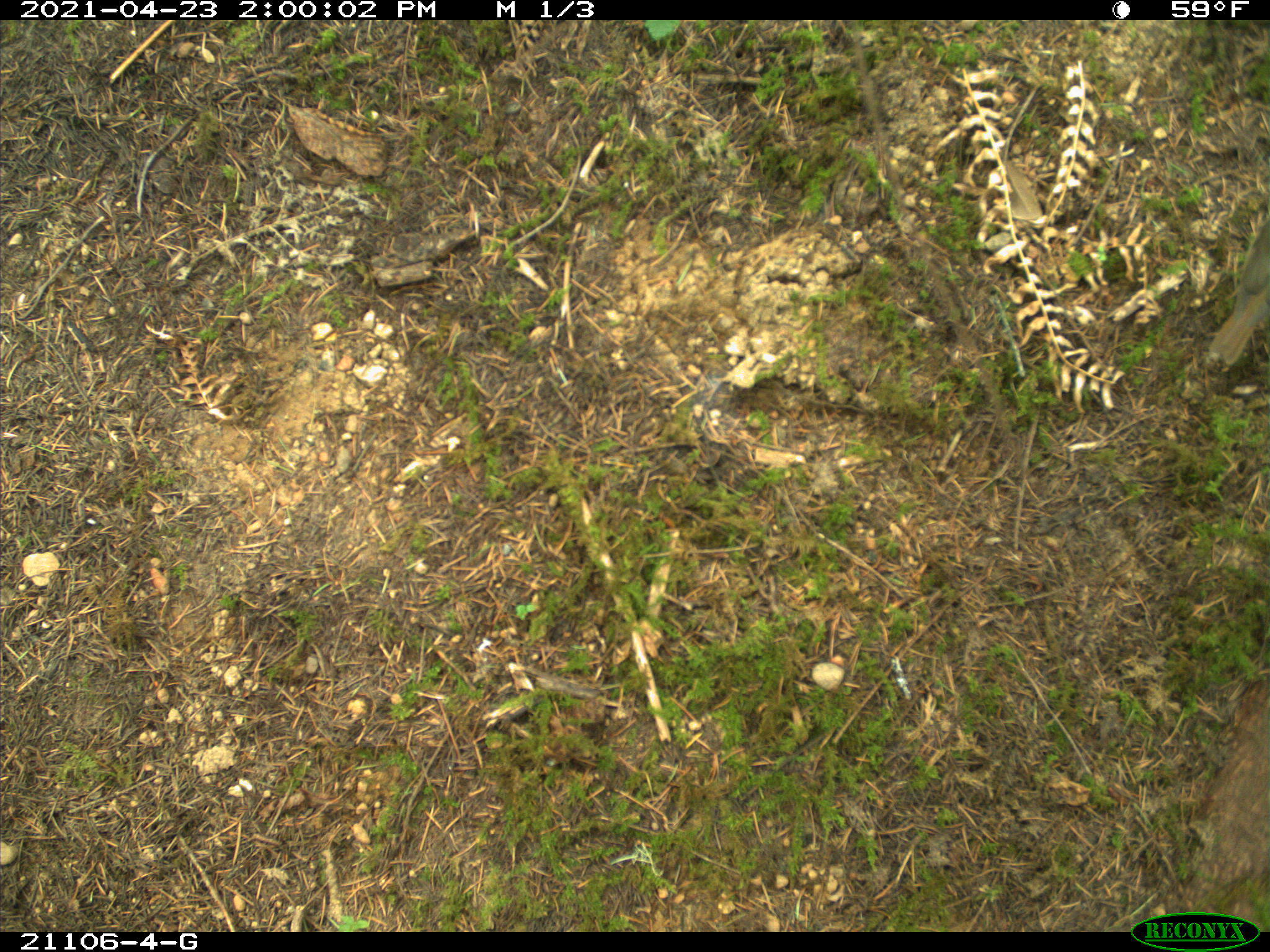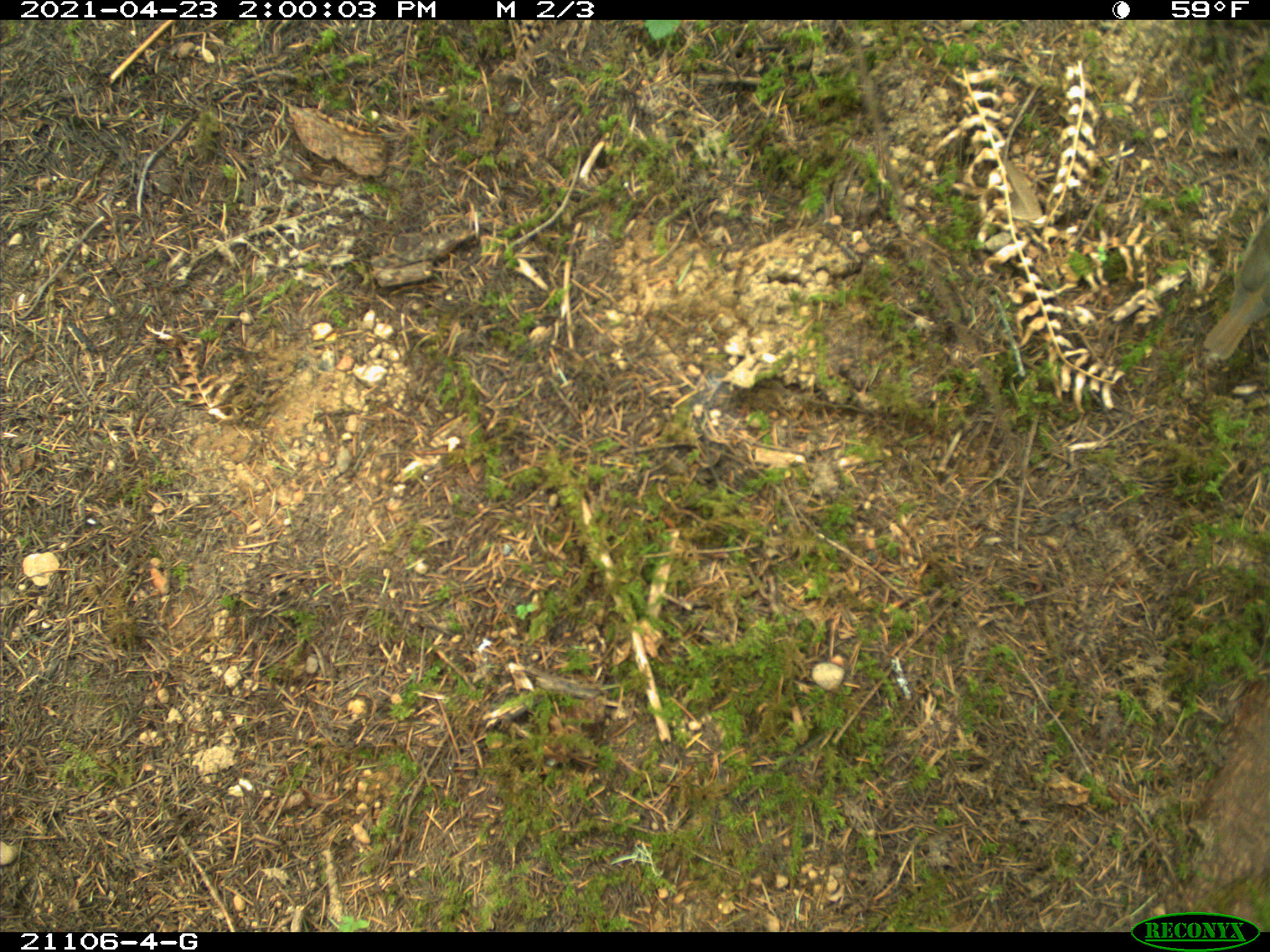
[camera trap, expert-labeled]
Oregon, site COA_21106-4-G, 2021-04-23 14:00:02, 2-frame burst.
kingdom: Animalia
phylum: Chordata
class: Aves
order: Passeriformes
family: Turdidae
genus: Catharus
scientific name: Catharus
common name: brown thrushes and nightingale-thrushes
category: catharus species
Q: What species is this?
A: Catharus species (brown thrushes and nightingale-thrushes) (Catharus).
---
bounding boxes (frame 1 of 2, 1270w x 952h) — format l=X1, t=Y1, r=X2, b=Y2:
catharus species: l=1192, t=201, r=1269, b=385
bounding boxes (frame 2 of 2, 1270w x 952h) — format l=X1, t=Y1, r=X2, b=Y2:
catharus species: l=1192, t=179, r=1269, b=390